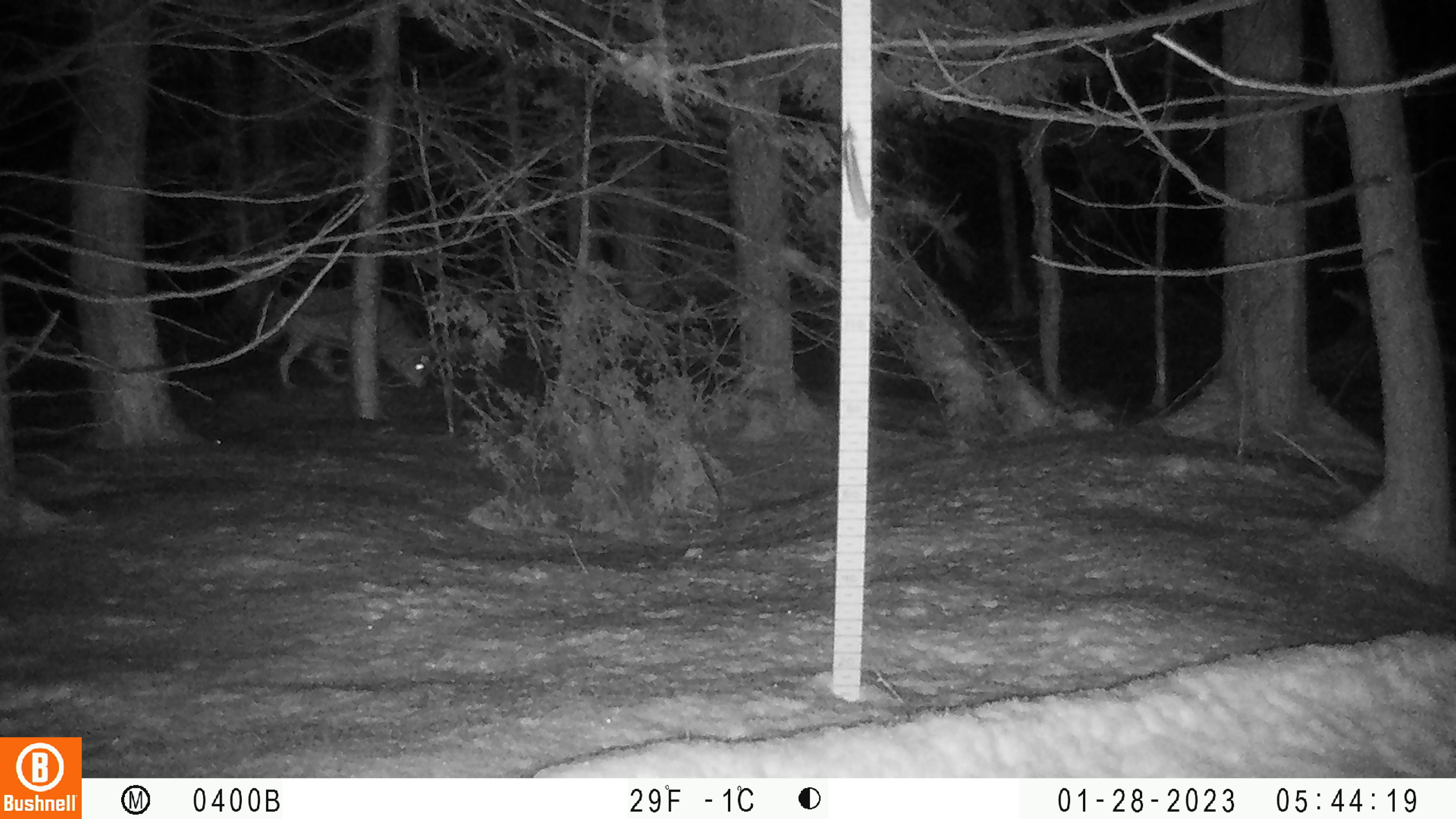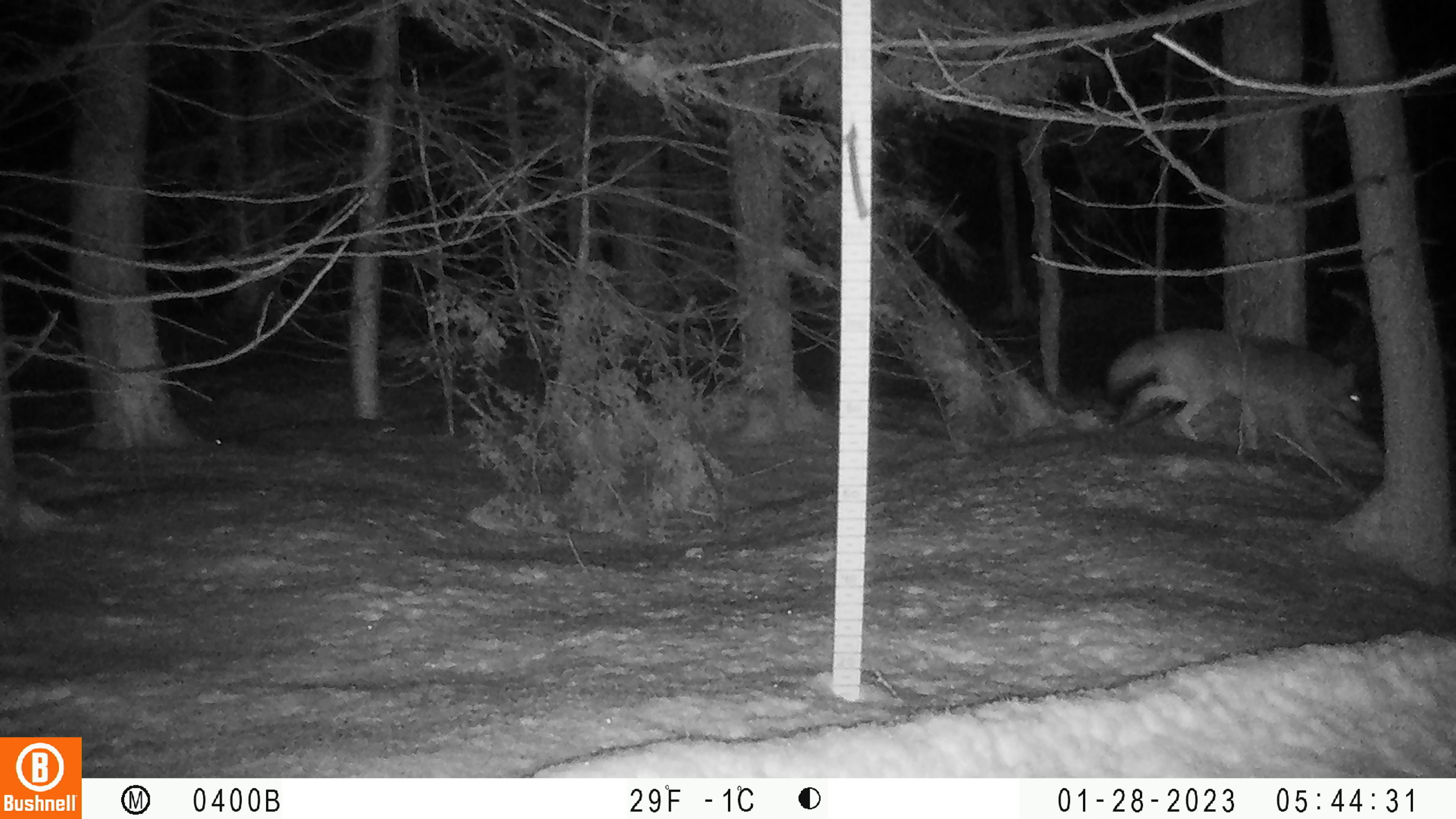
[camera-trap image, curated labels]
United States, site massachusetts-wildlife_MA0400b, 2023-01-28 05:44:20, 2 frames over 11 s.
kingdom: Animalia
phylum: Chordata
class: Mammalia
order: Carnivora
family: Canidae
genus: Canis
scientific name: Canis latrans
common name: coyote